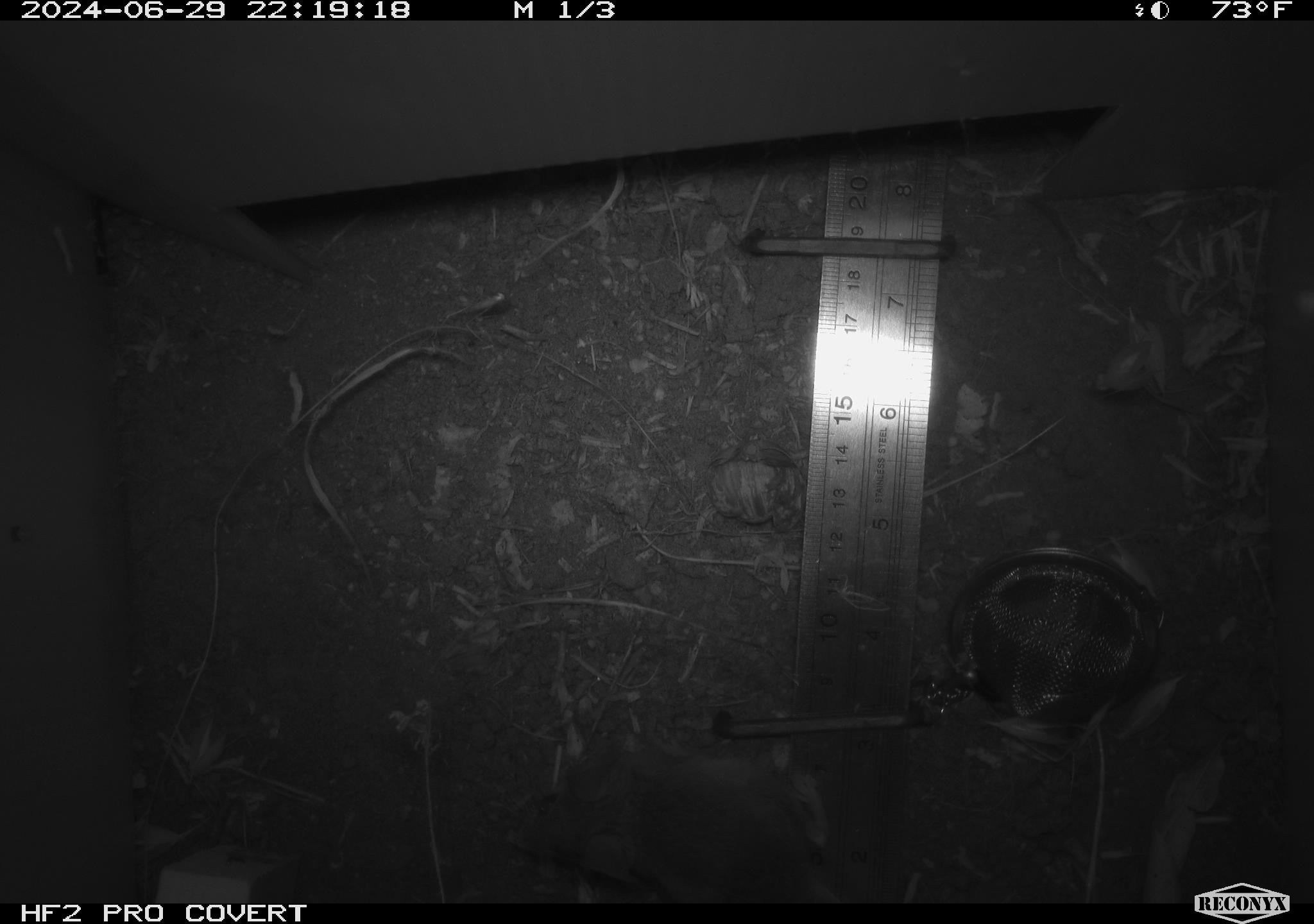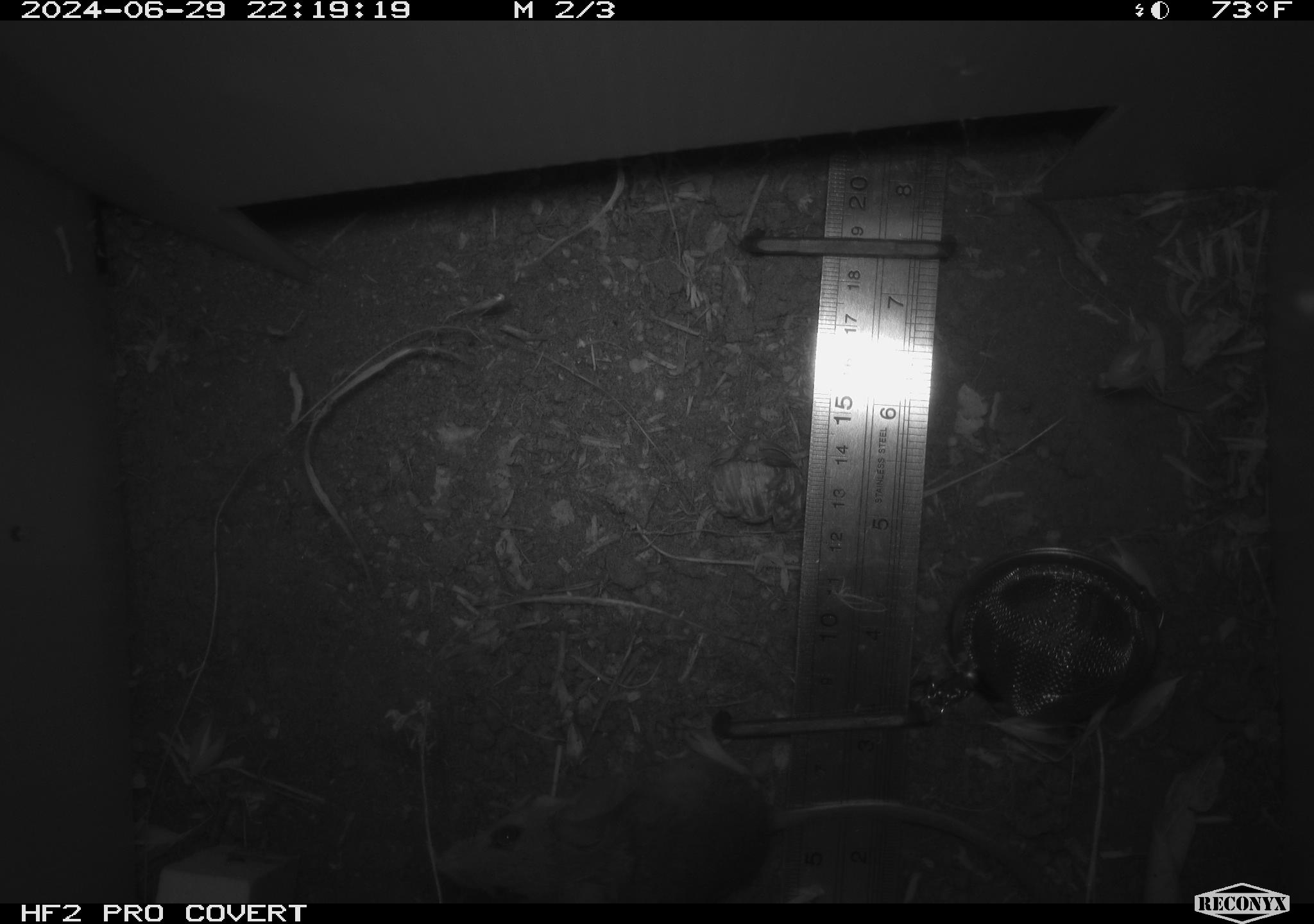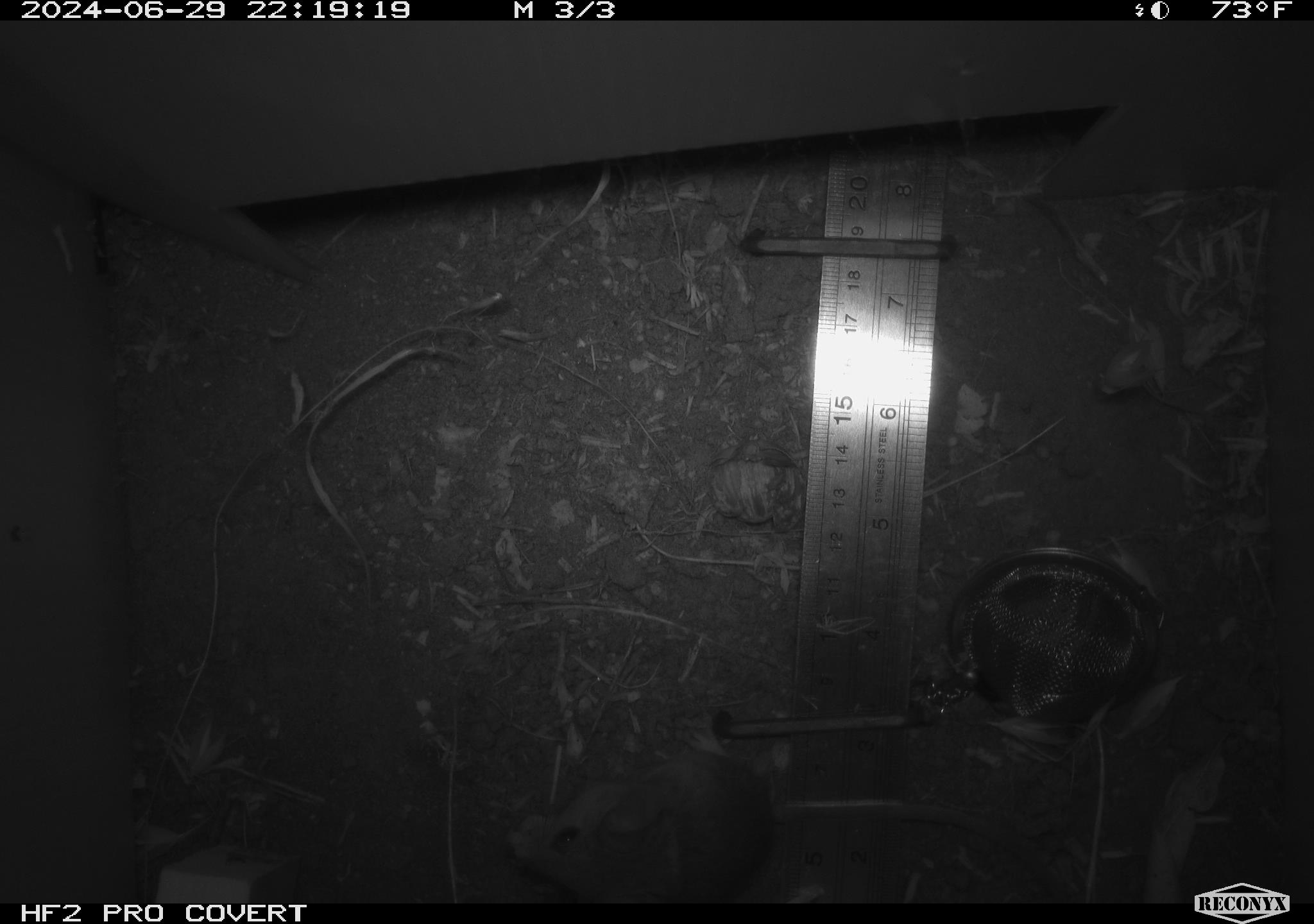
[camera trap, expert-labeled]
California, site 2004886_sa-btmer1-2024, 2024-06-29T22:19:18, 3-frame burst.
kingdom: Animalia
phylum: Chordata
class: Mammalia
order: Rodentia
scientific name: Rodentia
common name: mouse species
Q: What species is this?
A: Mouse species (Rodentia).